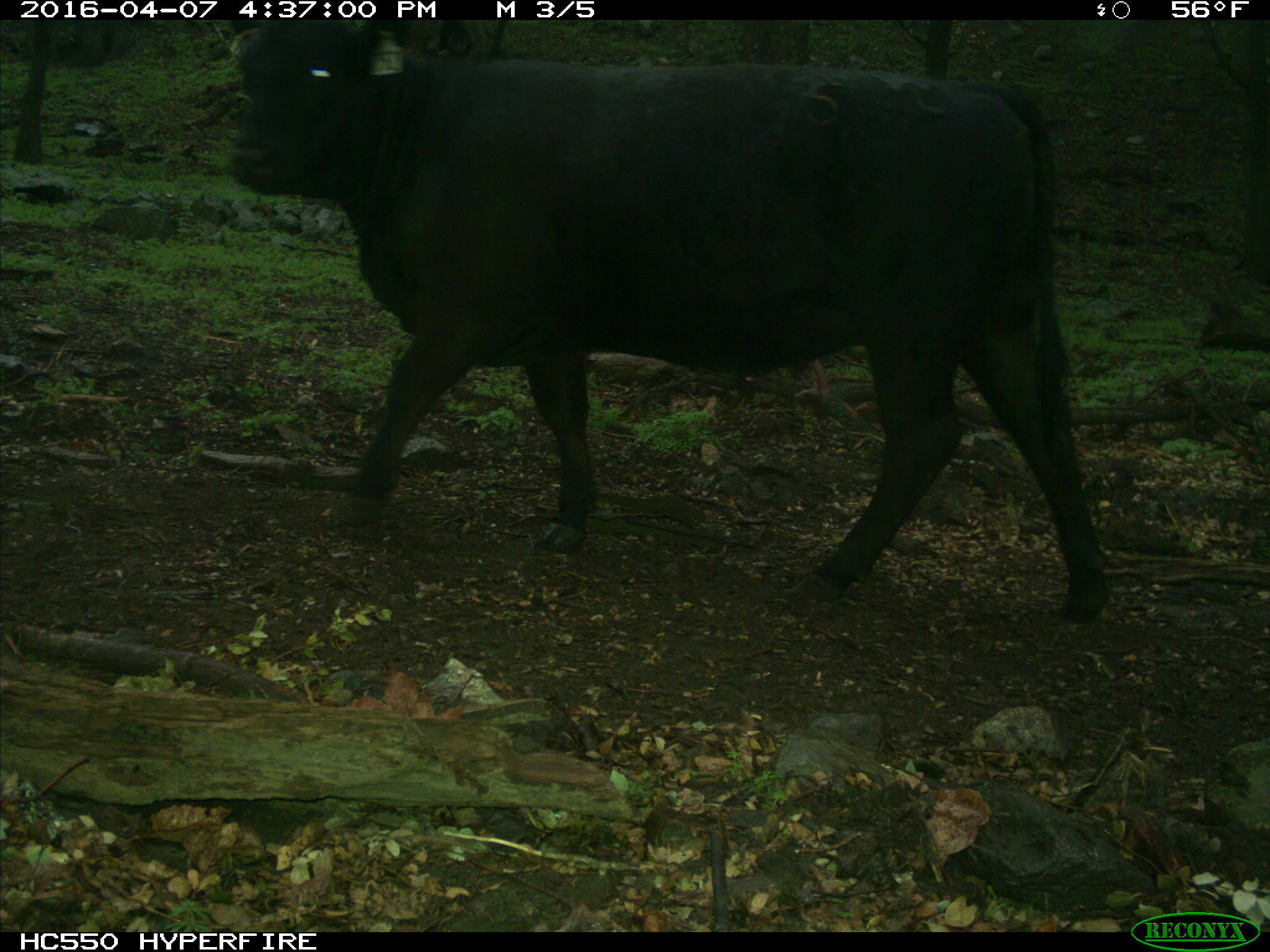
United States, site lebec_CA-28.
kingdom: Animalia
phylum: Chordata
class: Mammalia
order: Artiodactyla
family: Bovidae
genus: Bos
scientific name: Bos taurus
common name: domestic cow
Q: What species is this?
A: Bos taurus (domestic cow).